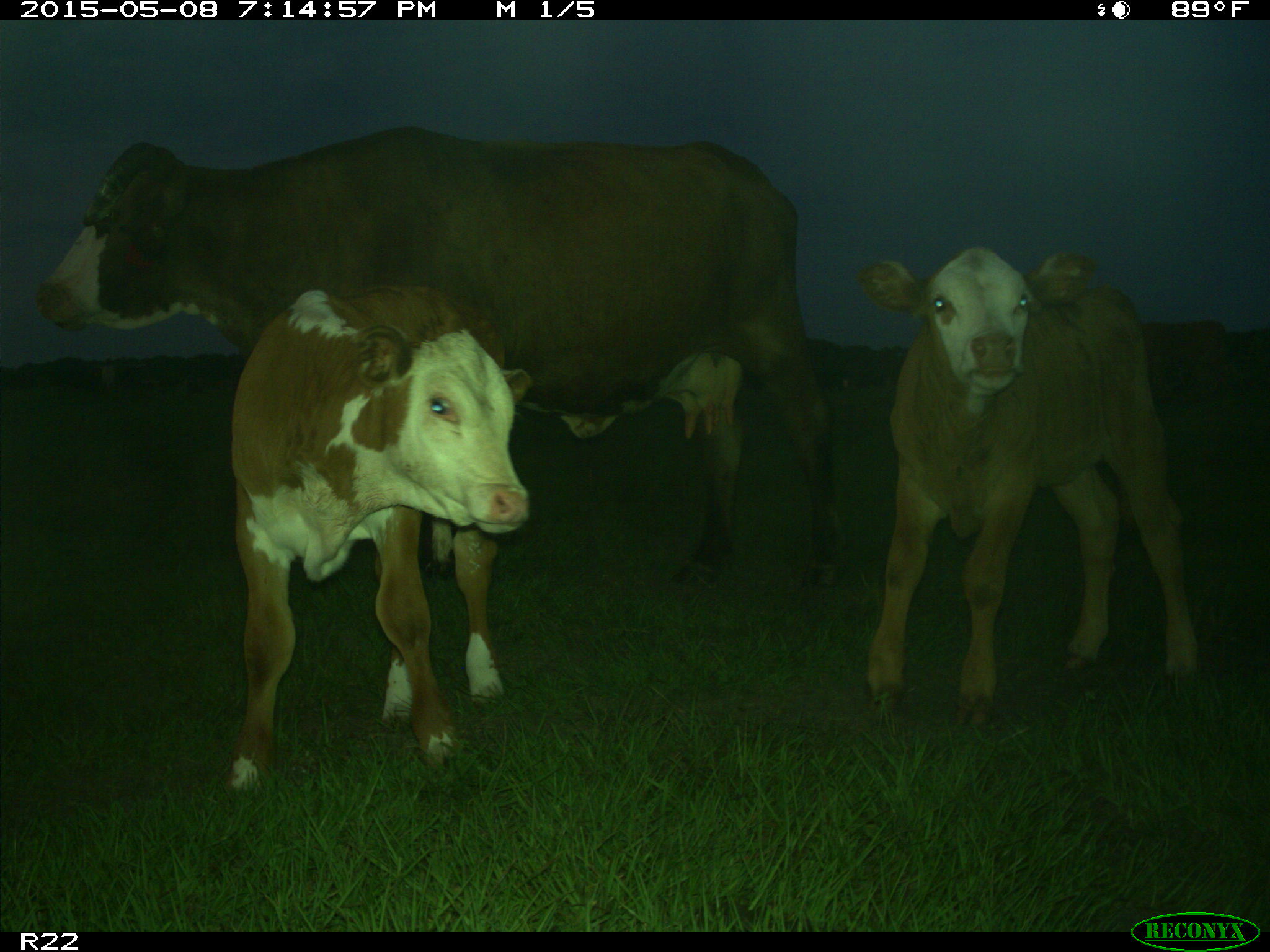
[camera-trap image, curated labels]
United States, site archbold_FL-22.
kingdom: Animalia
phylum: Chordata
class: Mammalia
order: Artiodactyla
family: Bovidae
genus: Bos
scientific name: Bos taurus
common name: domestic cow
Bos taurus (domestic cow).